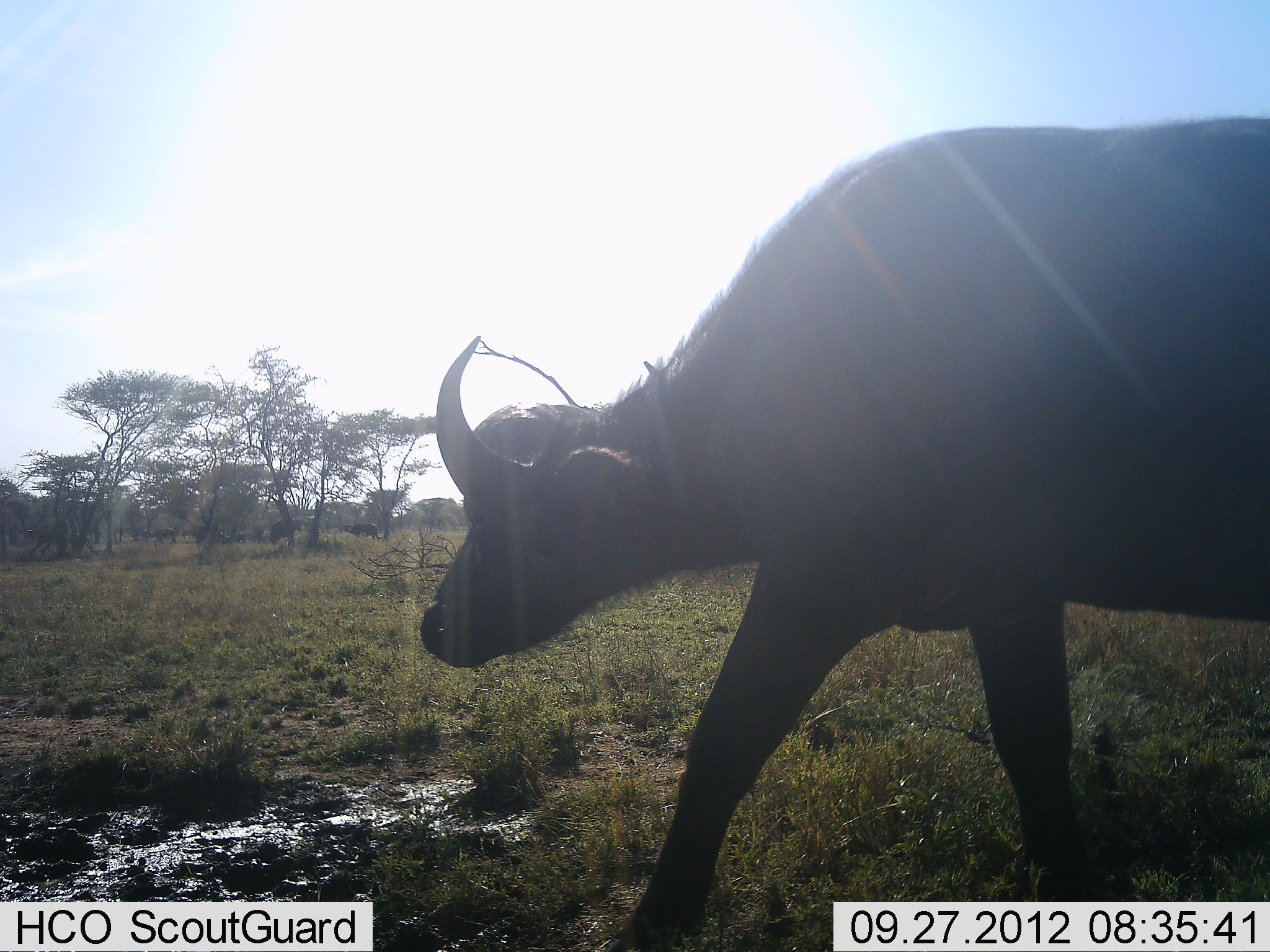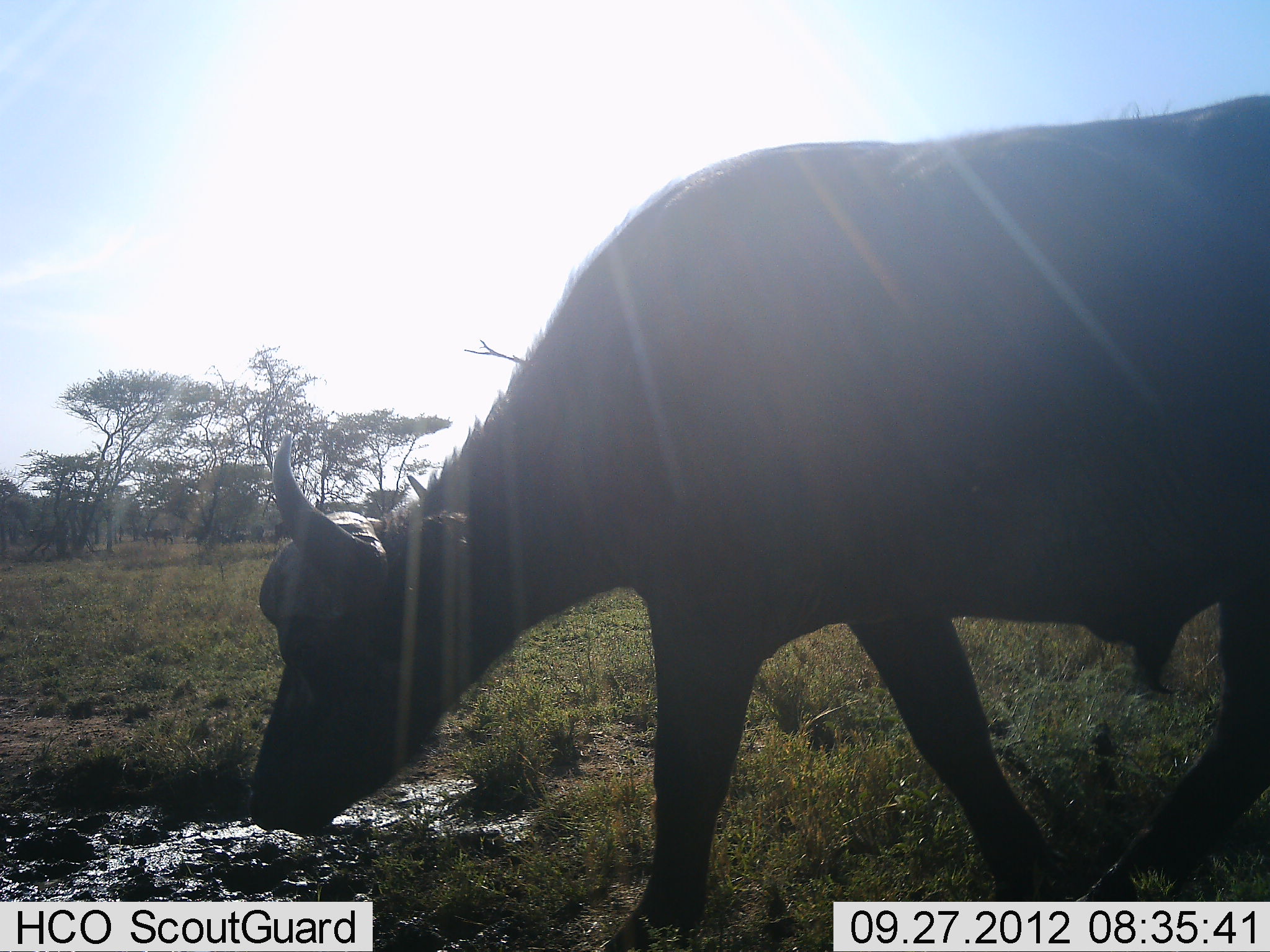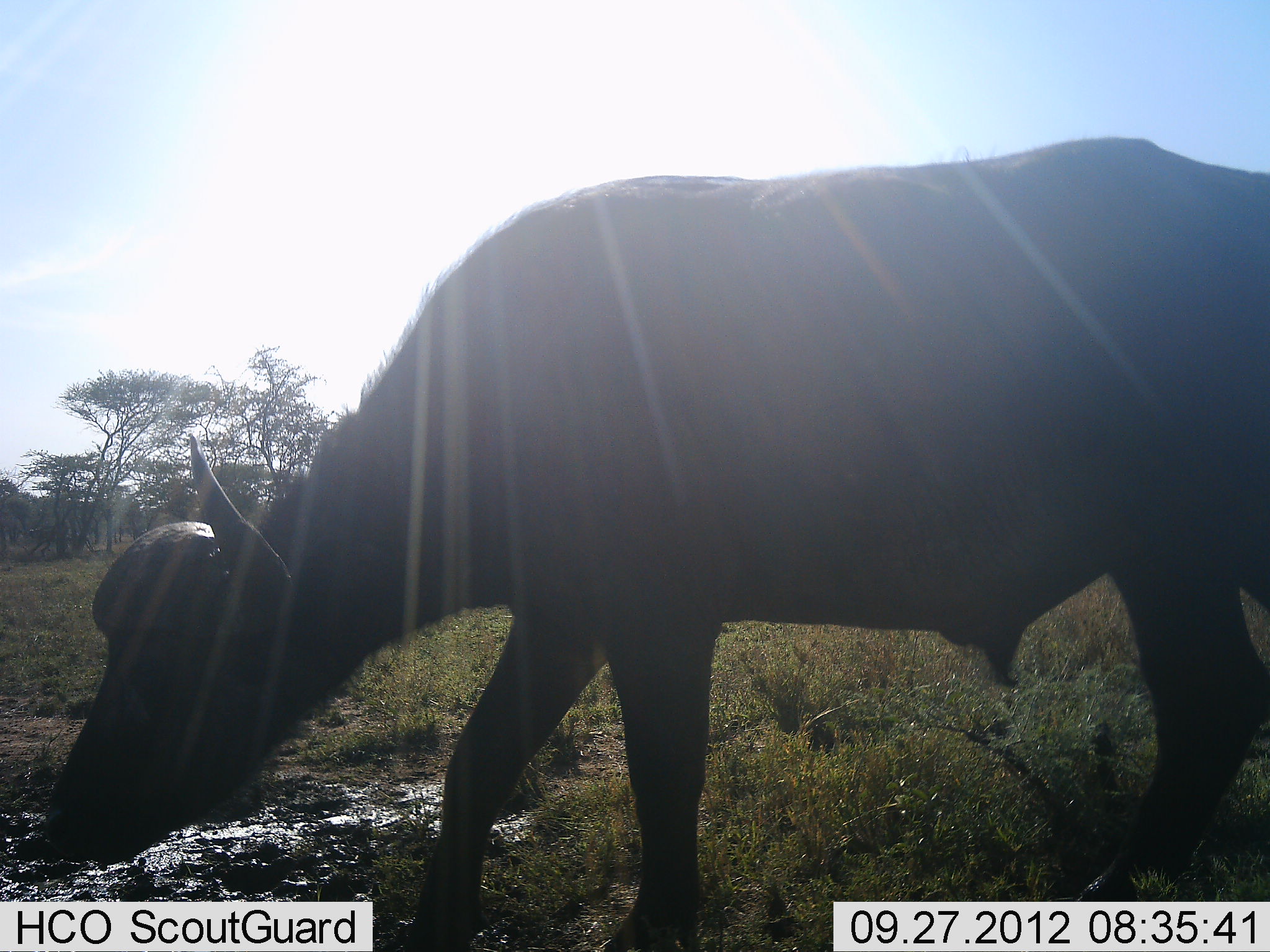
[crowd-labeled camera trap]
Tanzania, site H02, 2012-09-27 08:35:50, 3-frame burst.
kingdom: Animalia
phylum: Chordata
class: Mammalia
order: Artiodactyla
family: Bovidae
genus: Syncerus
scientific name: Syncerus caffer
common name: cape buffalo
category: buffalo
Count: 1.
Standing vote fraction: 10%.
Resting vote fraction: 0%.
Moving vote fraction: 70%.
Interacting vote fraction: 0%.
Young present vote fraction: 10%.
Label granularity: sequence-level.